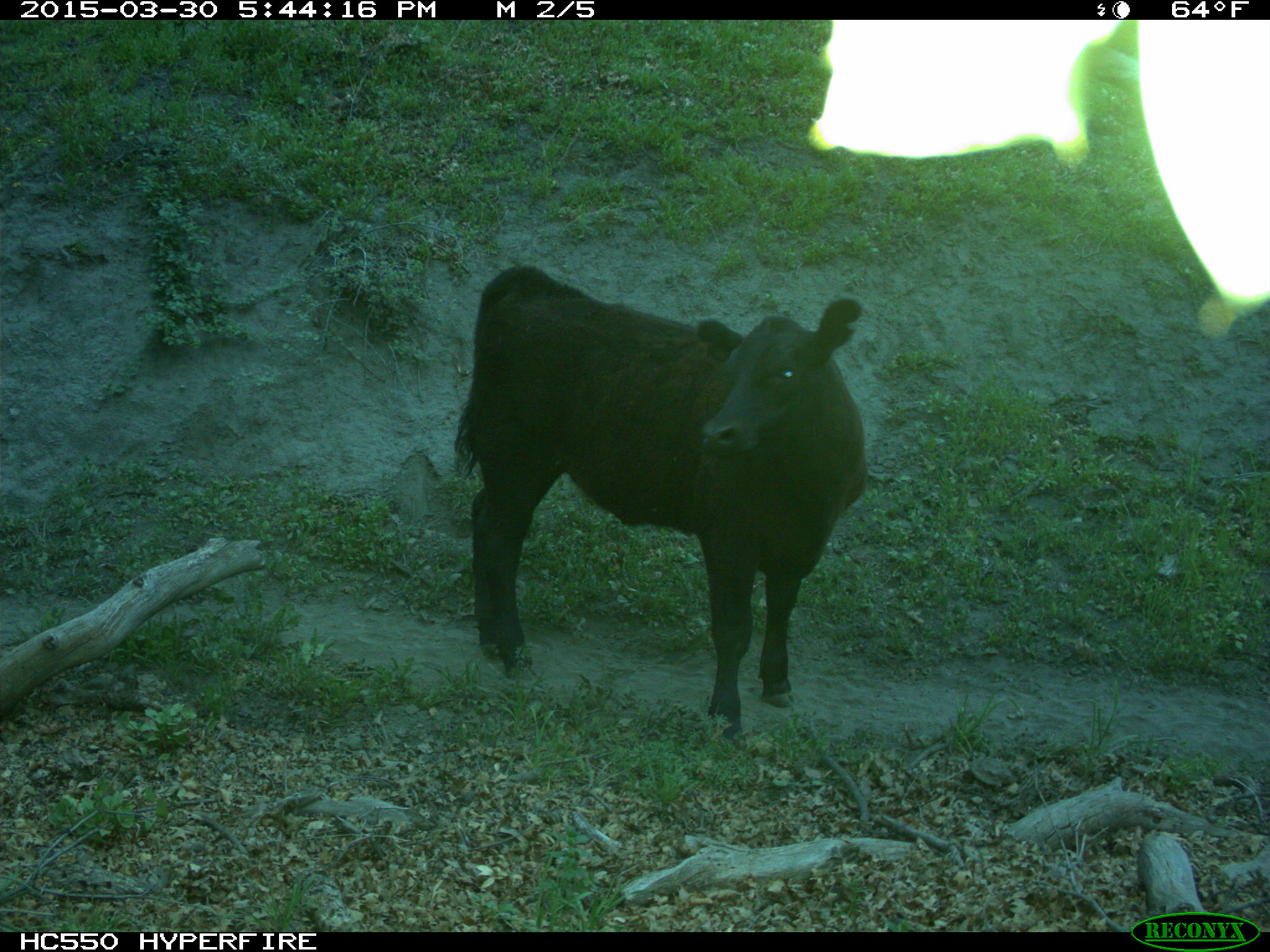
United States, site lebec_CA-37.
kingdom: Animalia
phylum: Chordata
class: Mammalia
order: Artiodactyla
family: Bovidae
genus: Bos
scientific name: Bos taurus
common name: domestic cow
Bos taurus (domestic cow).